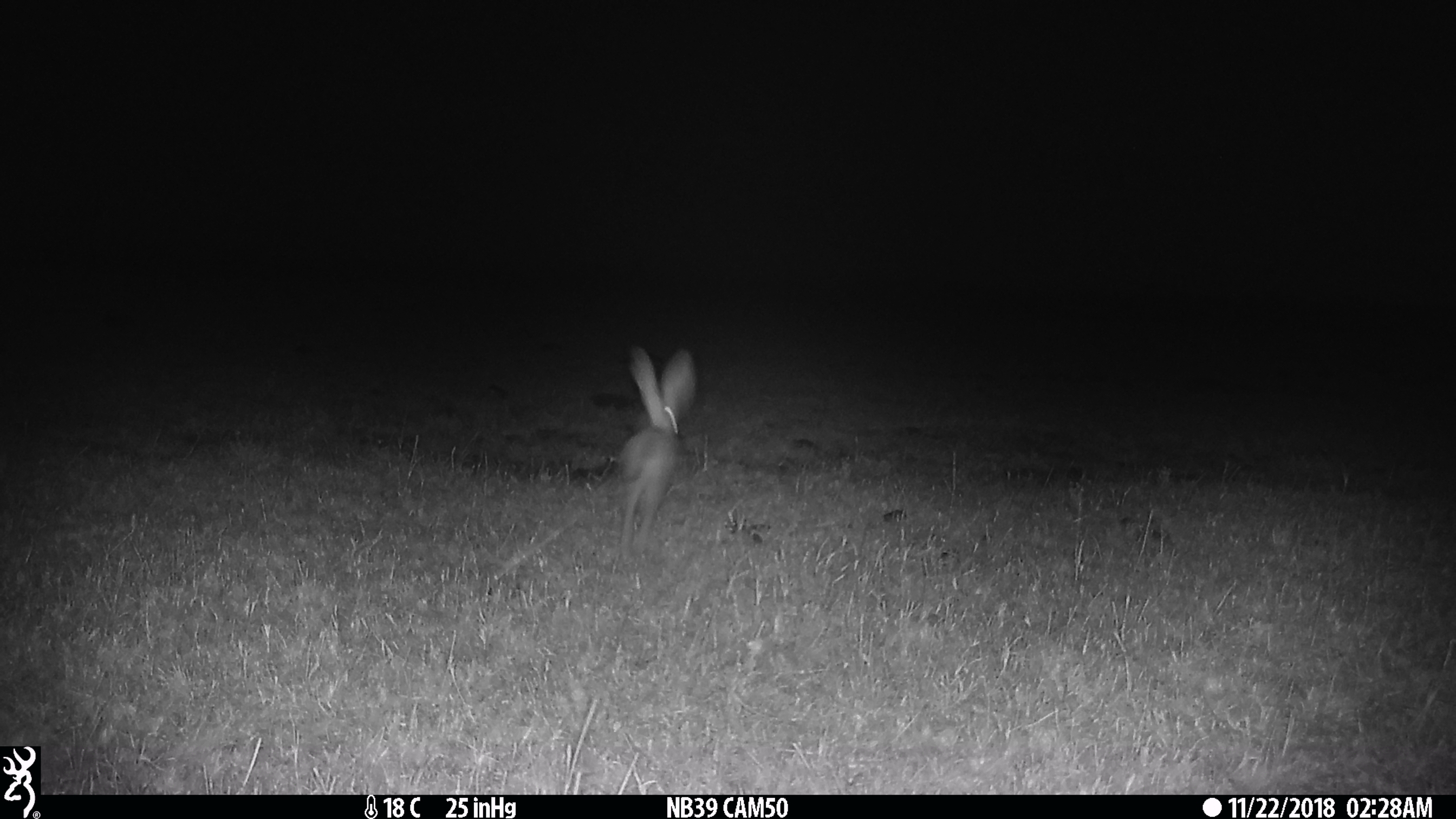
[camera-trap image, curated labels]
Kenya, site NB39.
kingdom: Animalia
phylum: Chordata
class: Mammalia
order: Lagomorpha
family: Leporidae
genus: Lepus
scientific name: Lepus capensis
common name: cape hare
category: hare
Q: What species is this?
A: Hare (cape hare) (Lepus capensis).